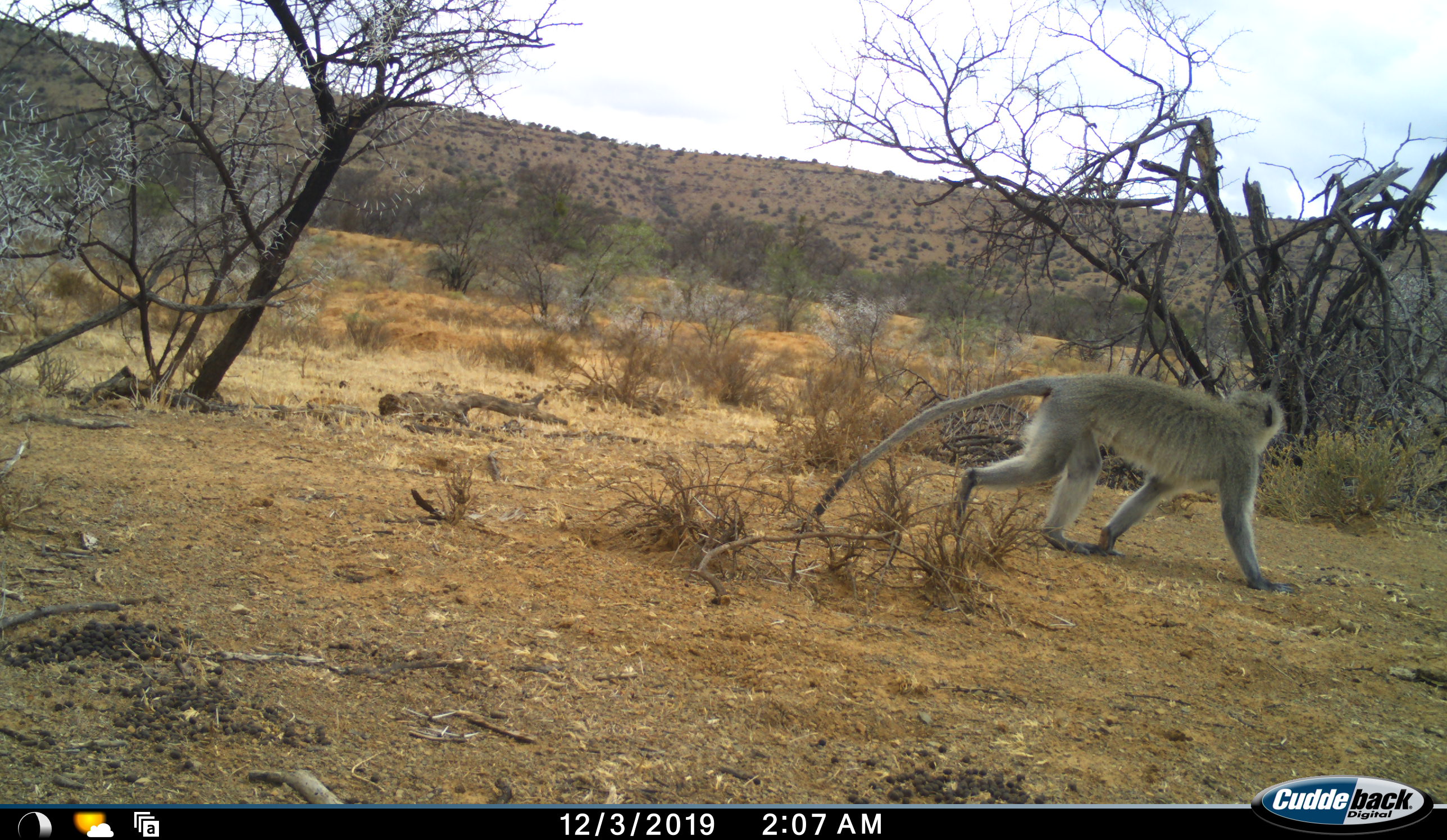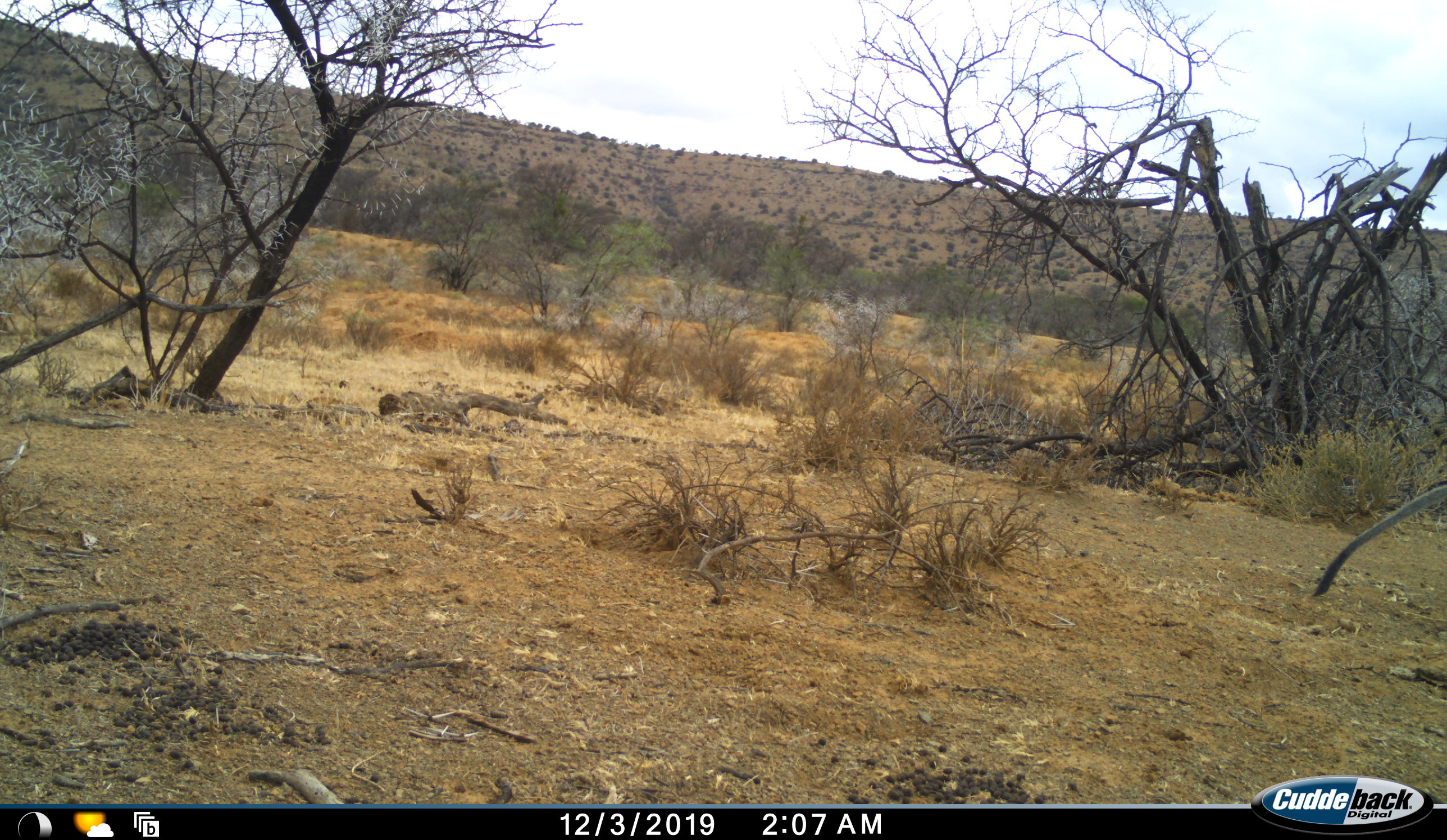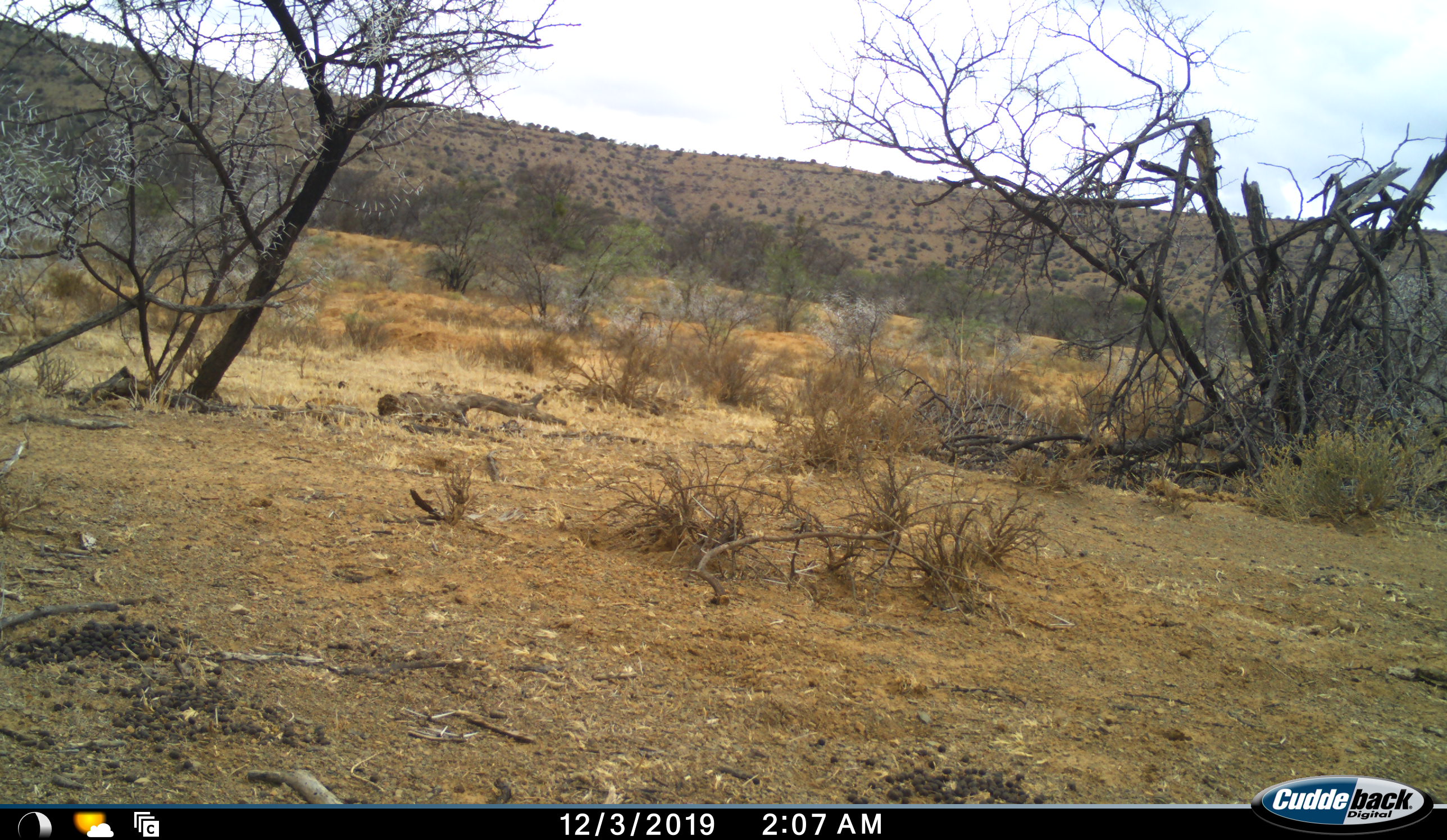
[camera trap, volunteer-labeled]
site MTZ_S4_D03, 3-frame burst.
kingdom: Animalia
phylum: Chordata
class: Mammalia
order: Primates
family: Cercopithecidae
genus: Chlorocebus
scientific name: Chlorocebus pygerythrus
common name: vervet monkey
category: monkeyvervet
Monkeyvervet (vervet monkey) (Chlorocebus pygerythrus), count 1. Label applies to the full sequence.